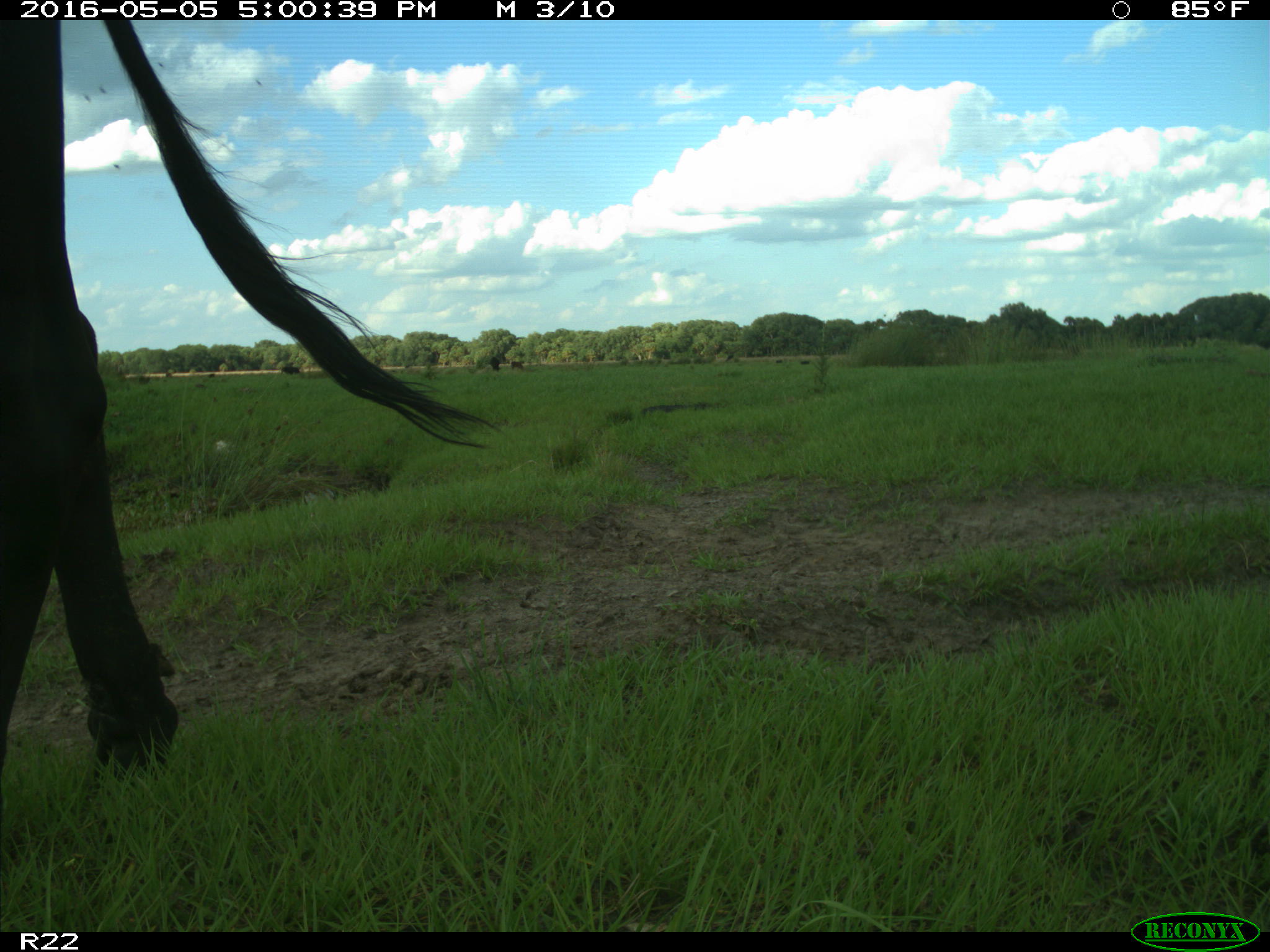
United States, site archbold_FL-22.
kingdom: Animalia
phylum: Chordata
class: Mammalia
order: Artiodactyla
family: Bovidae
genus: Bos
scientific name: Bos taurus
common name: domestic cow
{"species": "Bos taurus (domestic cow)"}